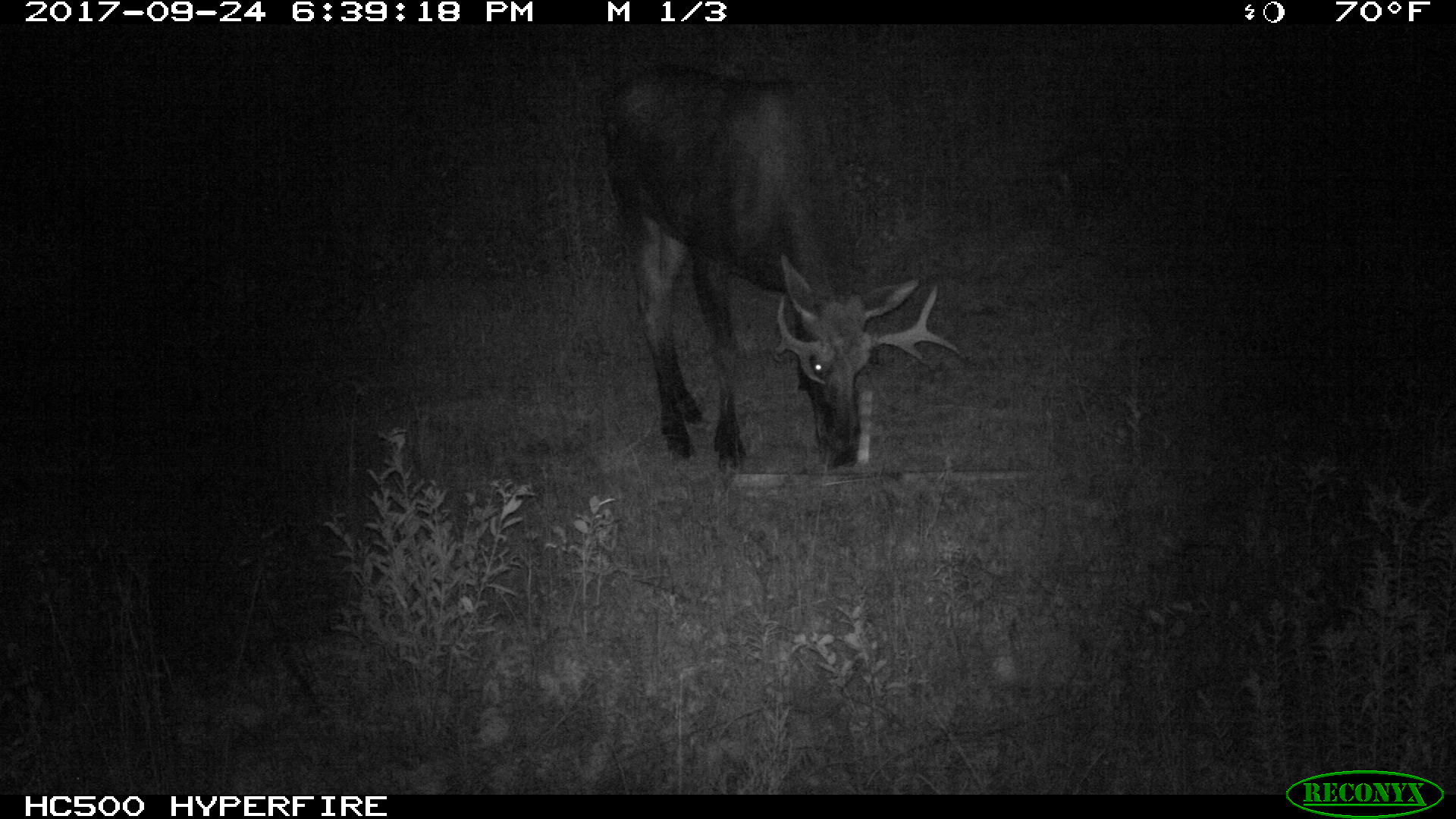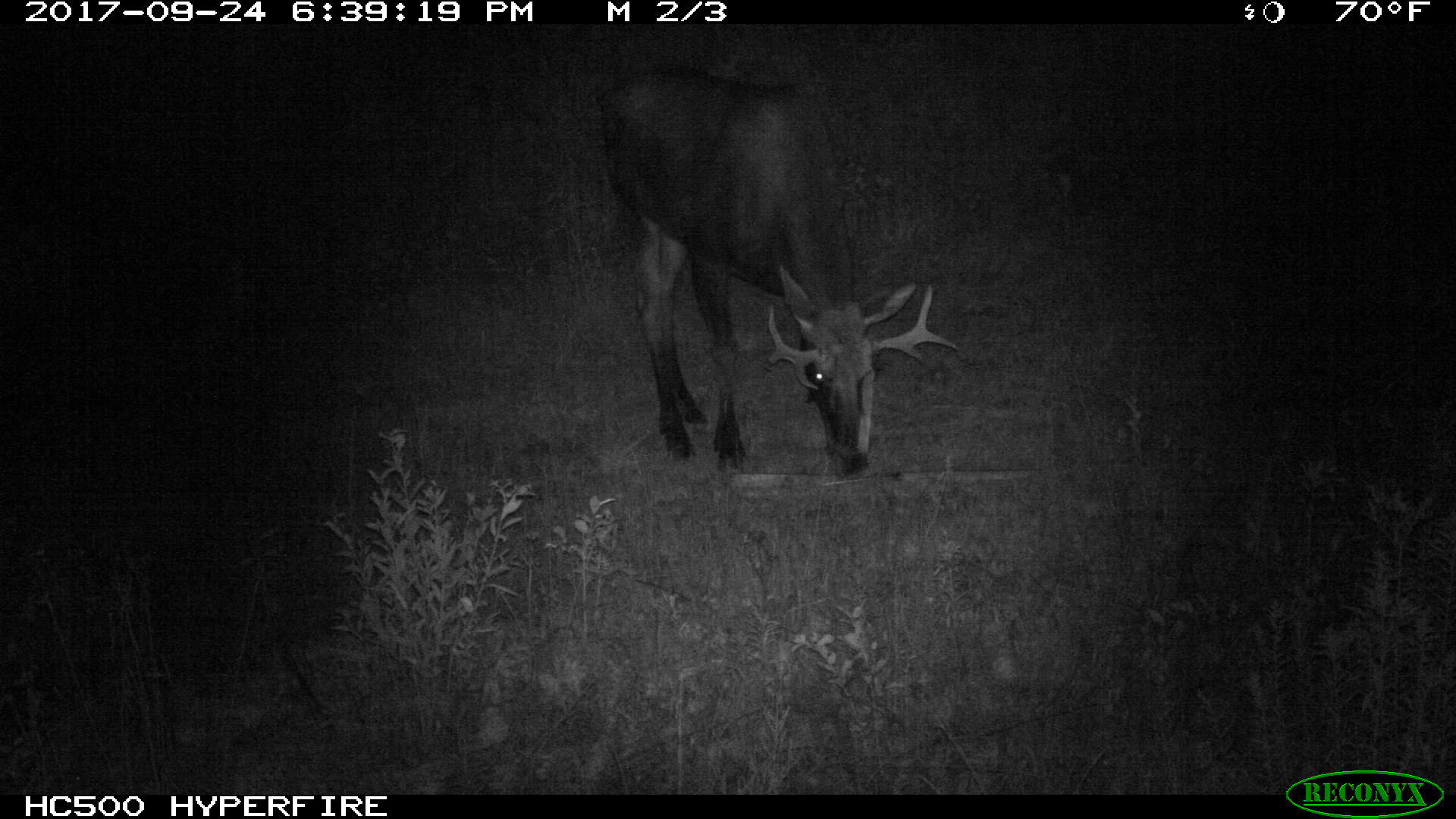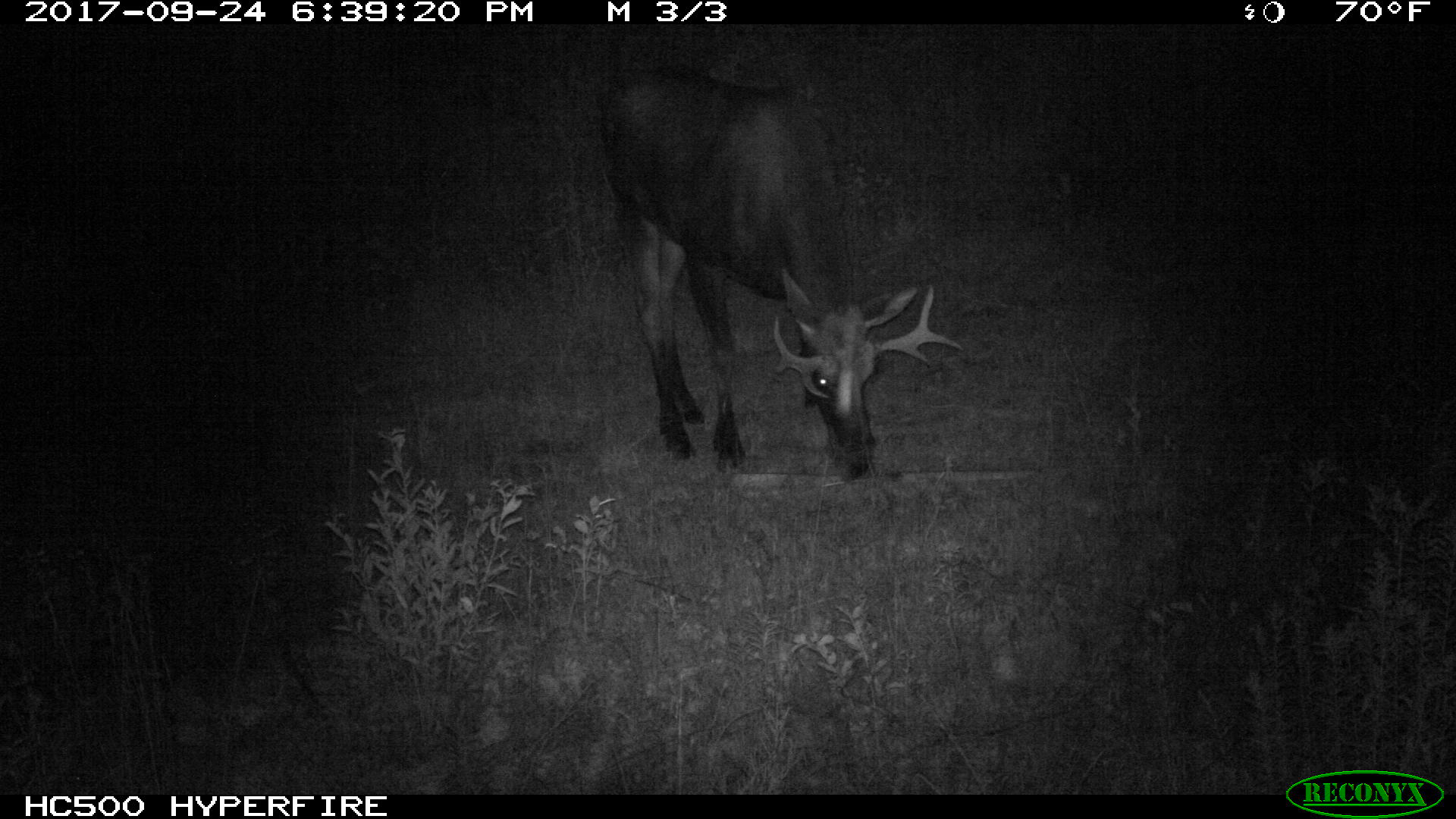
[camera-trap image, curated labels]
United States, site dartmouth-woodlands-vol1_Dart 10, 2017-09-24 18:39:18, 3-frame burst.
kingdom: Animalia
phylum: Chordata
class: Mammalia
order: Artiodactyla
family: Cervidae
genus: Alces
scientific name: Alces alces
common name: moose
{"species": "moose (Alces alces)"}